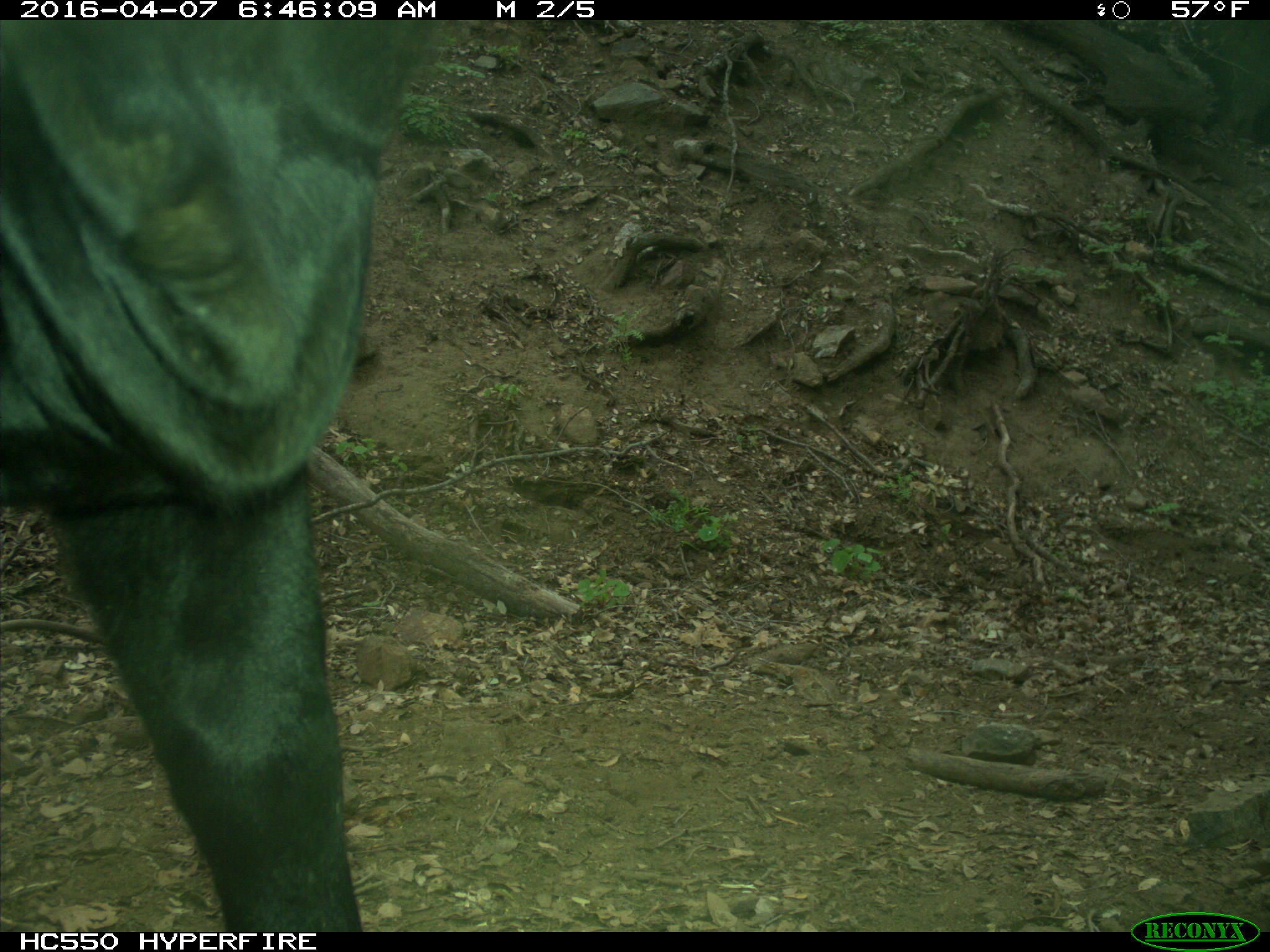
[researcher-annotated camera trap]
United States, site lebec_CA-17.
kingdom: Animalia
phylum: Chordata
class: Mammalia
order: Artiodactyla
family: Bovidae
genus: Bos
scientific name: Bos taurus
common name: domestic cow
Bos taurus (domestic cow).